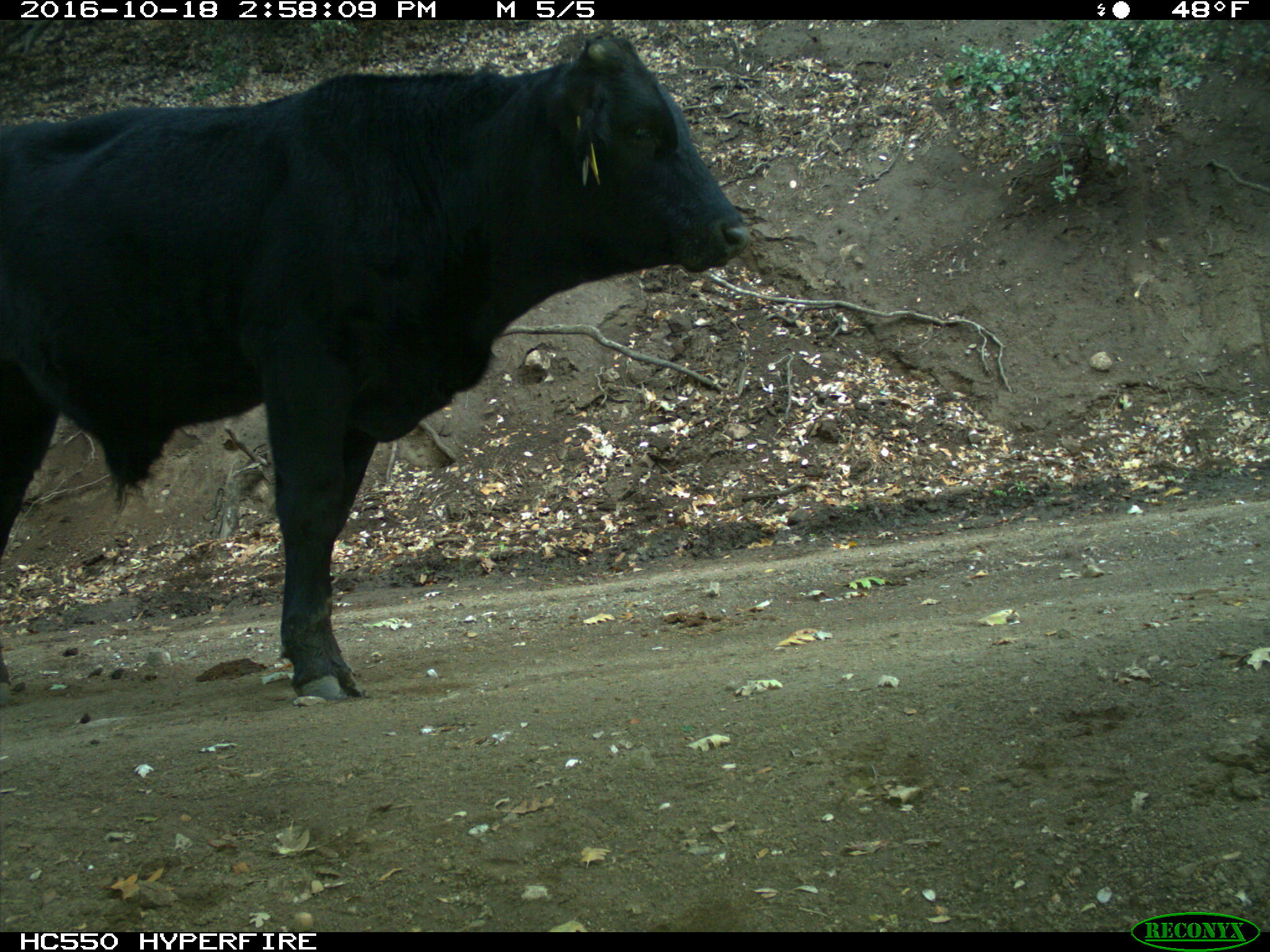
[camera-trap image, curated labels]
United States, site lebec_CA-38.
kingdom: Animalia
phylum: Chordata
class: Mammalia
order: Artiodactyla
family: Bovidae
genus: Bos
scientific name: Bos taurus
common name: domestic cow